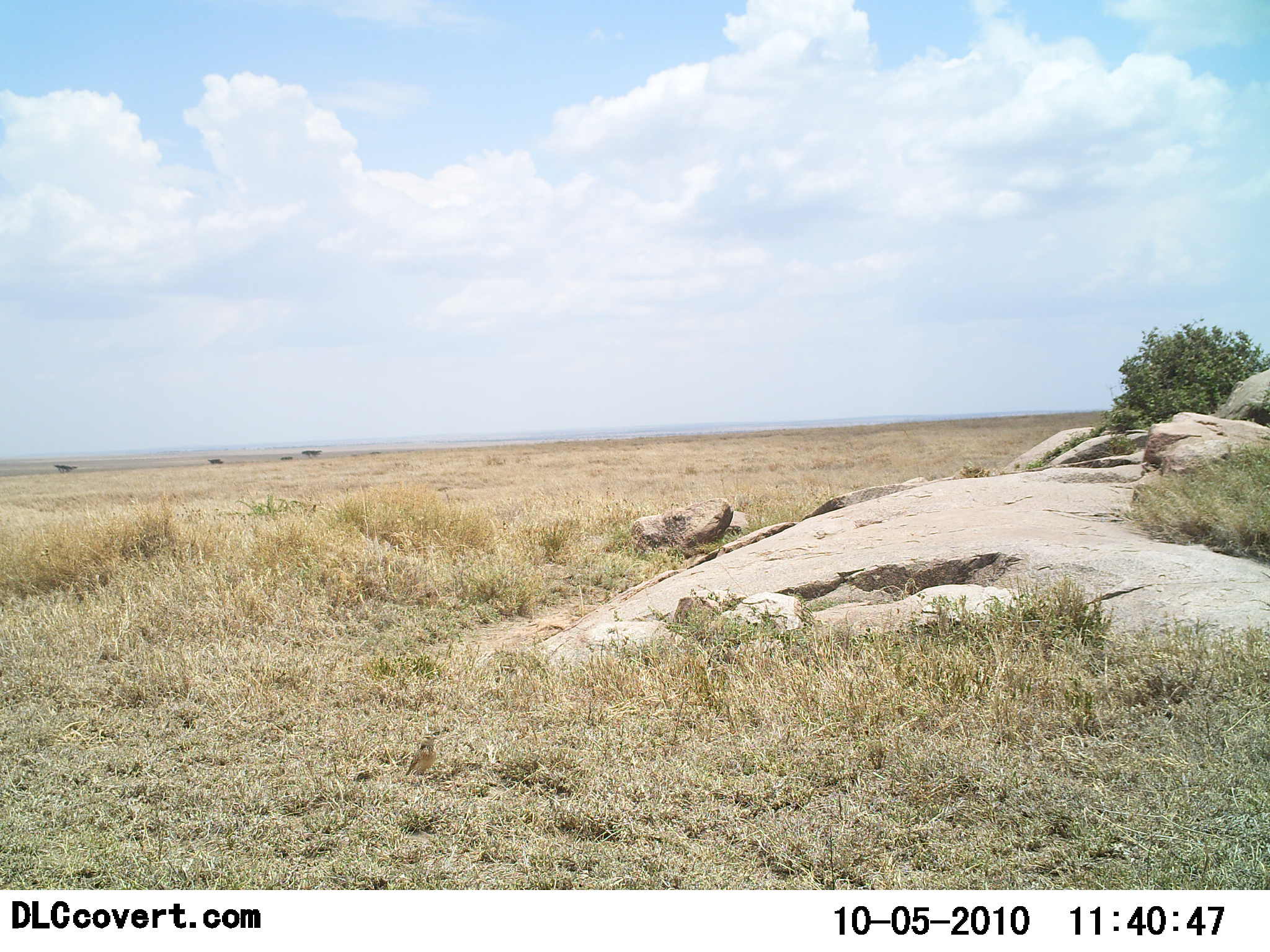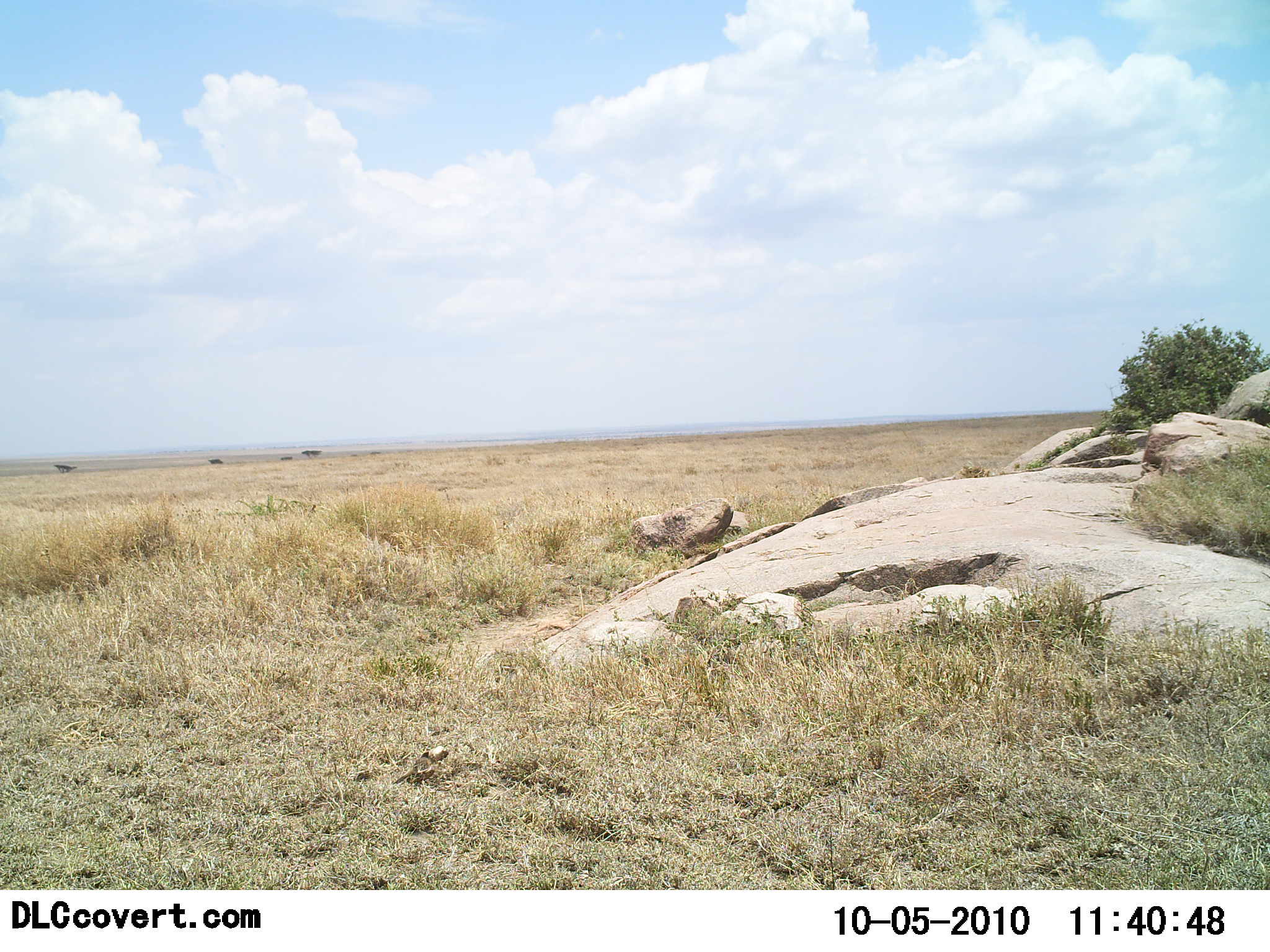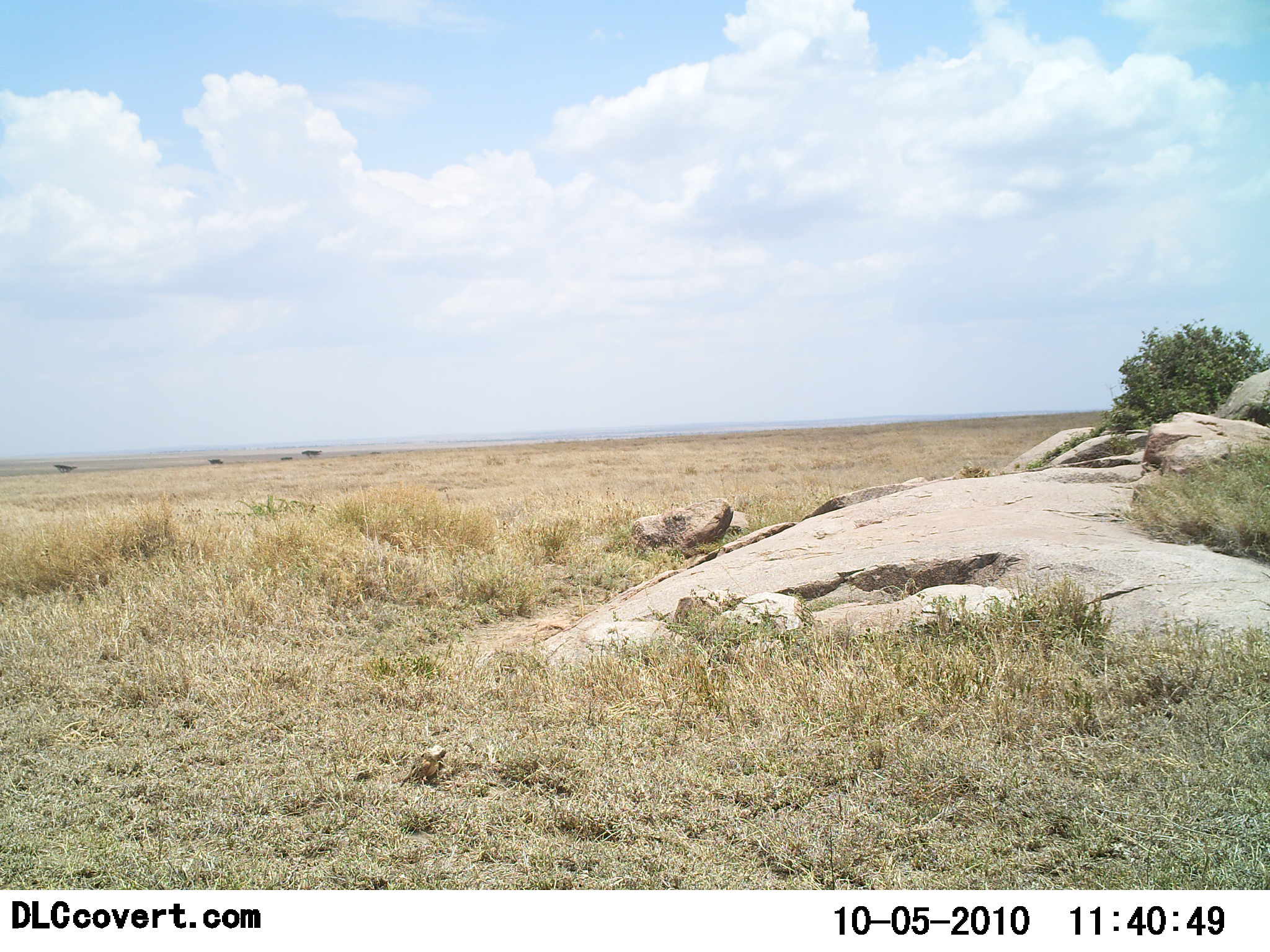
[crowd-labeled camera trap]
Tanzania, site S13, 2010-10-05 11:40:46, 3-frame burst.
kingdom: Animalia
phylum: Chordata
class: Aves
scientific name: Aves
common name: bird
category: otherbird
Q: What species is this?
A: Otherbird (bird) (Aves).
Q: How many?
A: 1.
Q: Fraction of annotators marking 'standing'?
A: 50%.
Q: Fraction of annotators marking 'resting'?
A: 0%.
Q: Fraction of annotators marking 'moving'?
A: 44%.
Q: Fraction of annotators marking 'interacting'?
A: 0%.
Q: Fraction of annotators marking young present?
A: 0%.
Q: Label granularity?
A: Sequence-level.